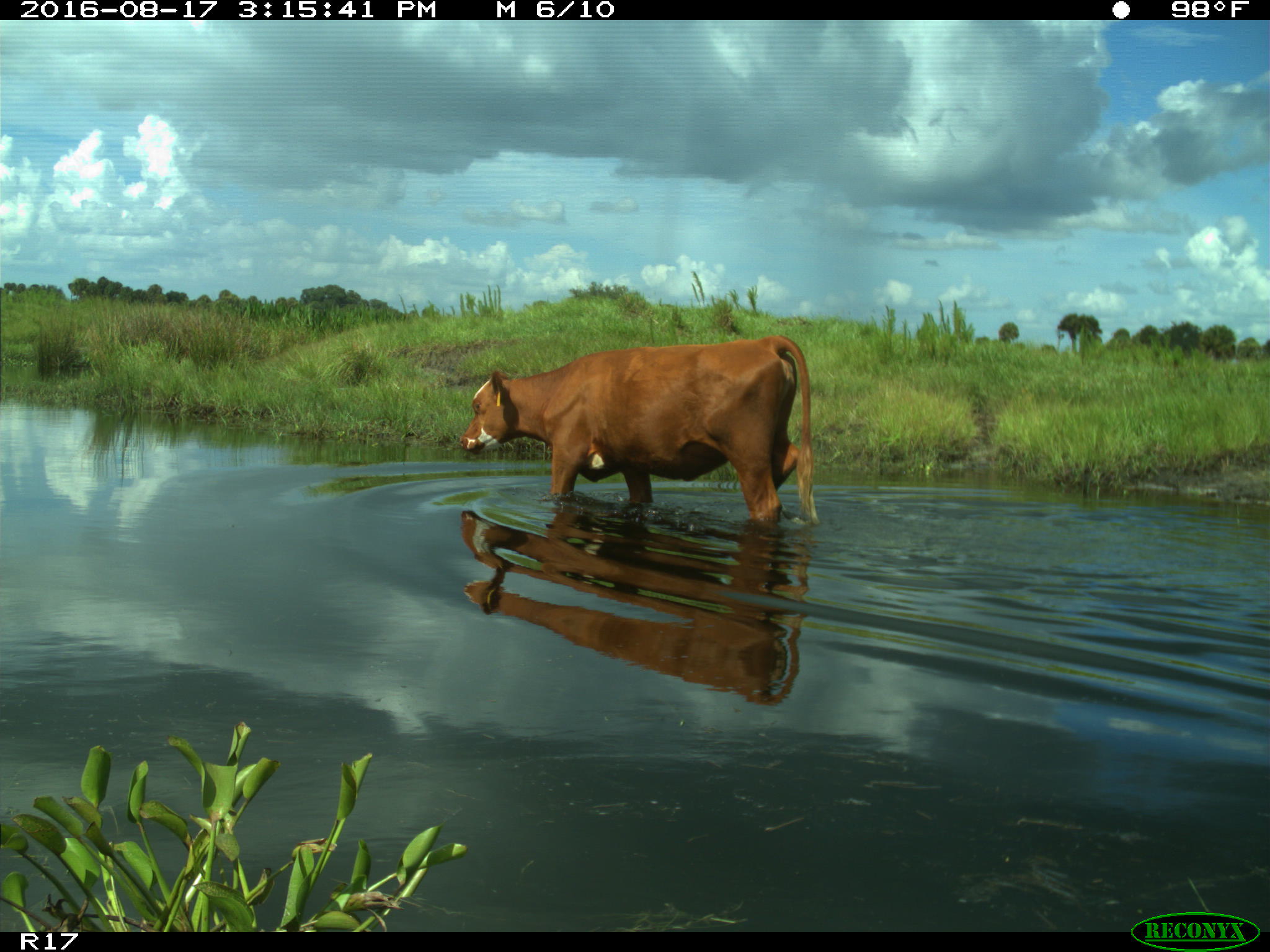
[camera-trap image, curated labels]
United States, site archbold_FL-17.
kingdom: Animalia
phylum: Chordata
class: Mammalia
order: Artiodactyla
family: Bovidae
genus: Bos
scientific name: Bos taurus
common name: domestic cow